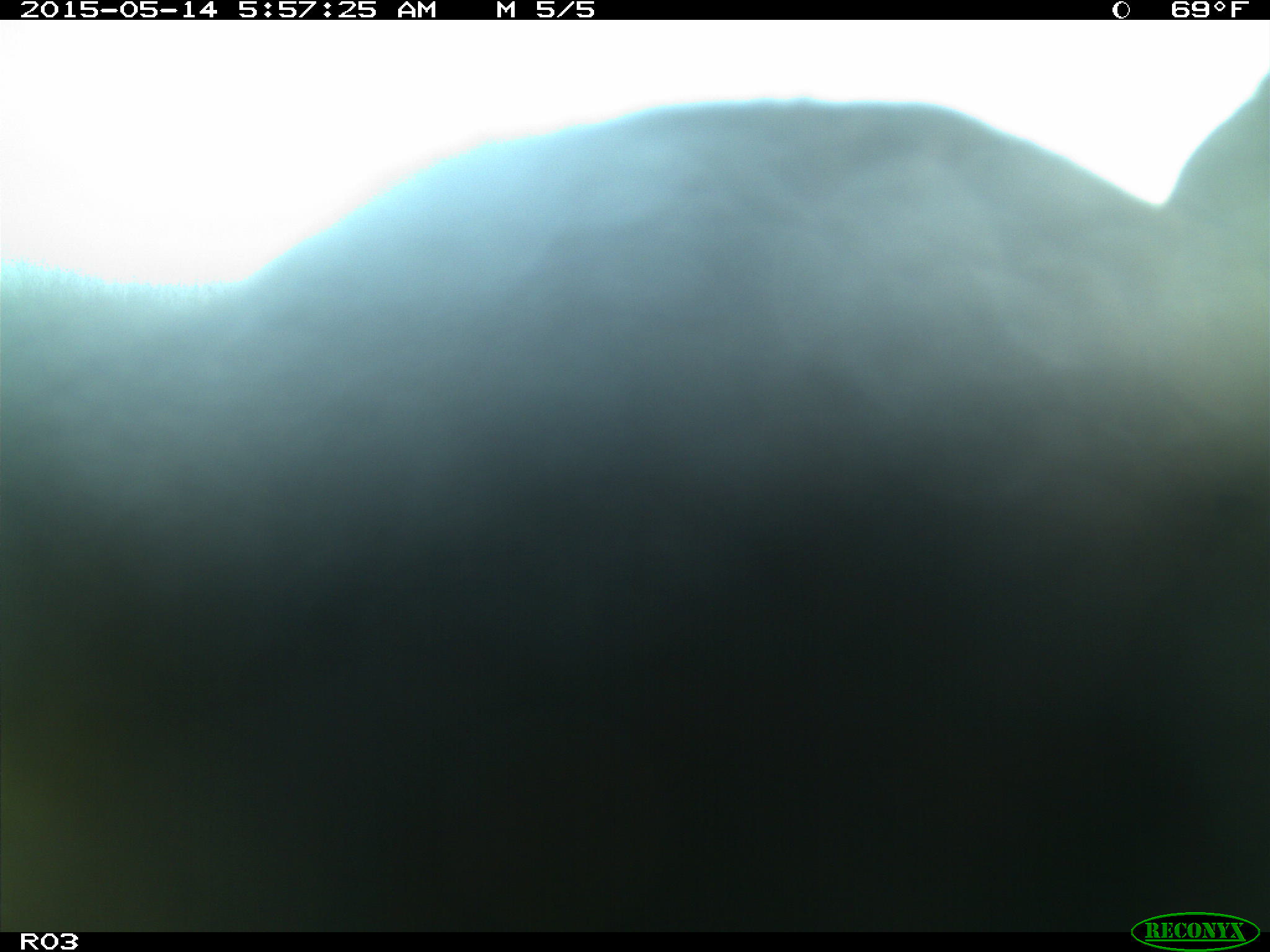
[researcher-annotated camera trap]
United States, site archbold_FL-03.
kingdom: Animalia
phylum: Chordata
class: Mammalia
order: Artiodactyla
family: Bovidae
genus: Bos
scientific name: Bos taurus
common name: domestic cow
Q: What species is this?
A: Bos taurus (domestic cow).